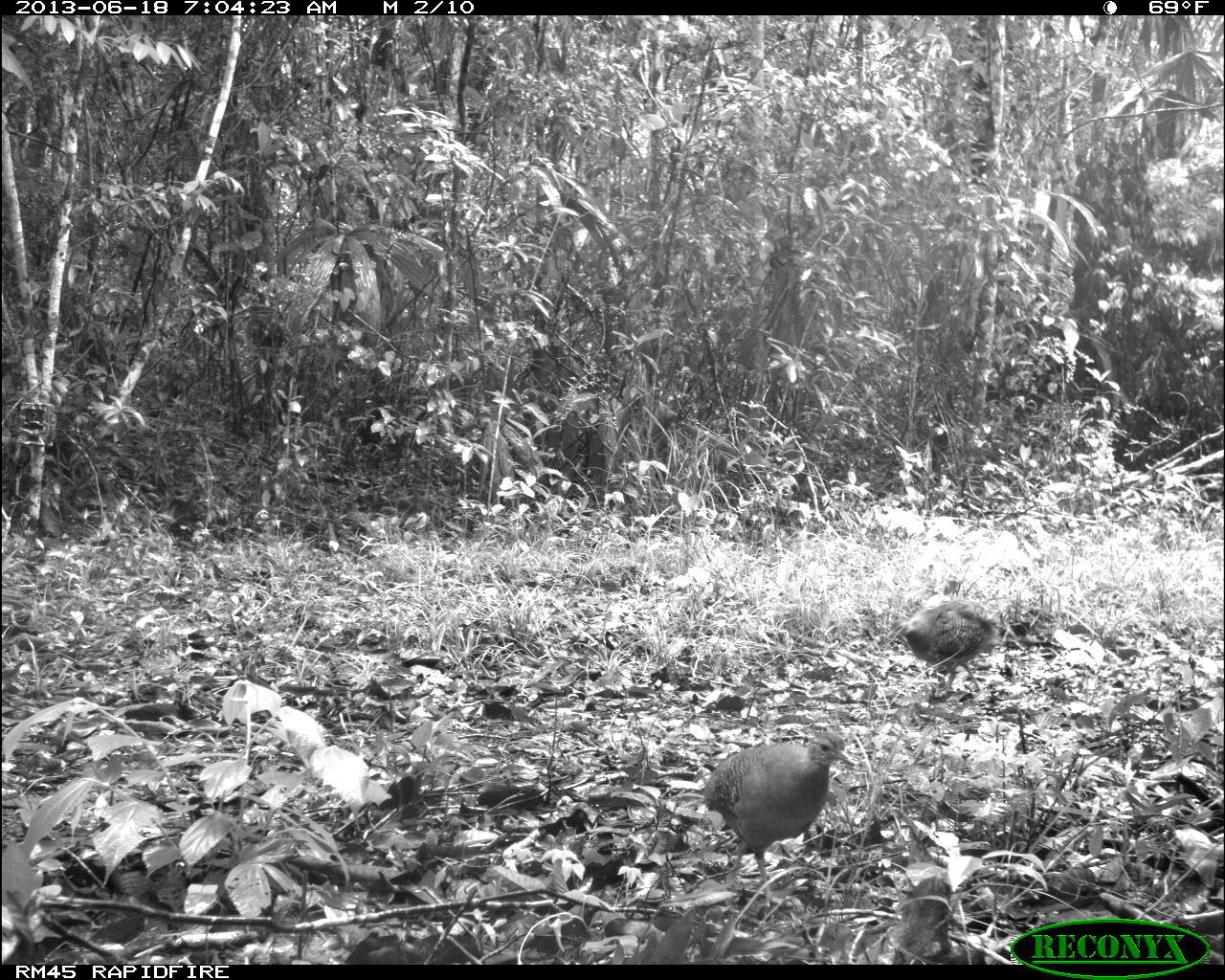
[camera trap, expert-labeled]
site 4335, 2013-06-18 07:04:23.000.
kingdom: Animalia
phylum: Chordata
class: Aves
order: Tinamiformes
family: Tinamidae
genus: Tinamus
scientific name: Tinamus major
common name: great tinamou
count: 2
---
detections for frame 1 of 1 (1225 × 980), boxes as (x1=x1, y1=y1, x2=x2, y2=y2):
tinamus major: (x1=700, y1=726, x2=854, y2=906); (x1=888, y1=598, x2=1002, y2=695)